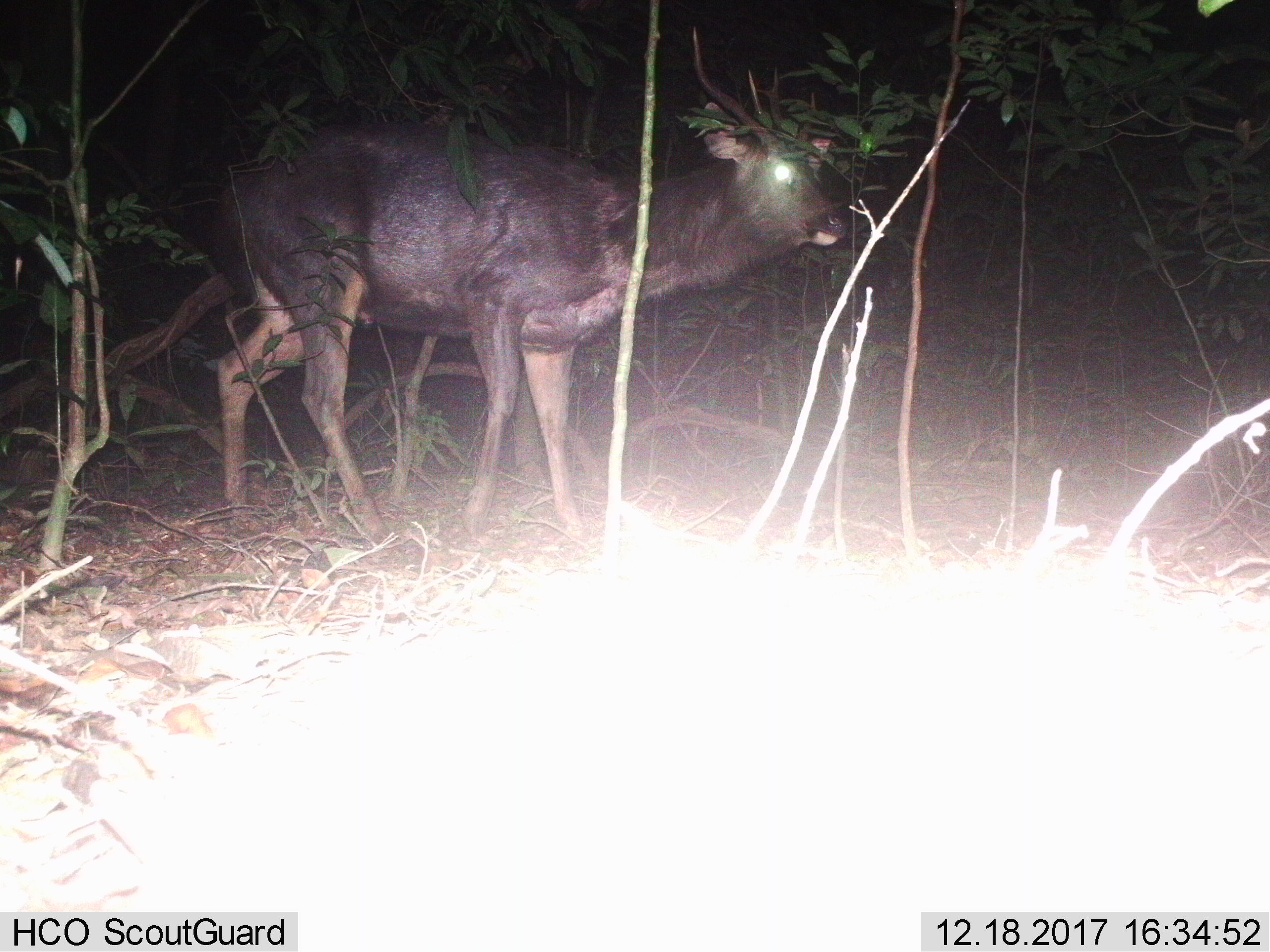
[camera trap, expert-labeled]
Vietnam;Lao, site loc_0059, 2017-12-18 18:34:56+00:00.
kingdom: Animalia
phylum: Chordata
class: Mammalia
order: Artiodactyla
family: Cervidae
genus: Rusa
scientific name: Rusa unicolor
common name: sambar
Sambar (Rusa unicolor). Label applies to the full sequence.